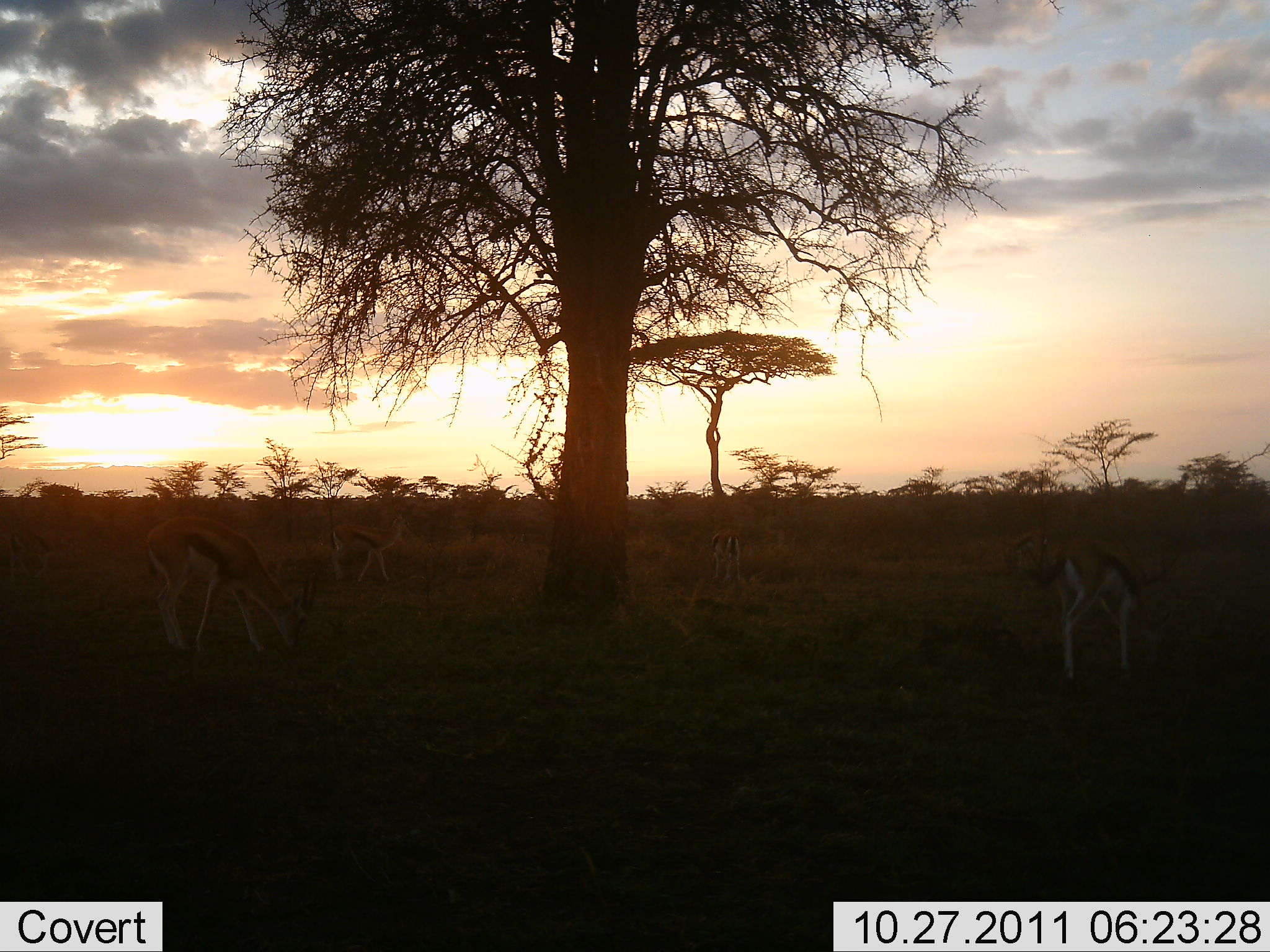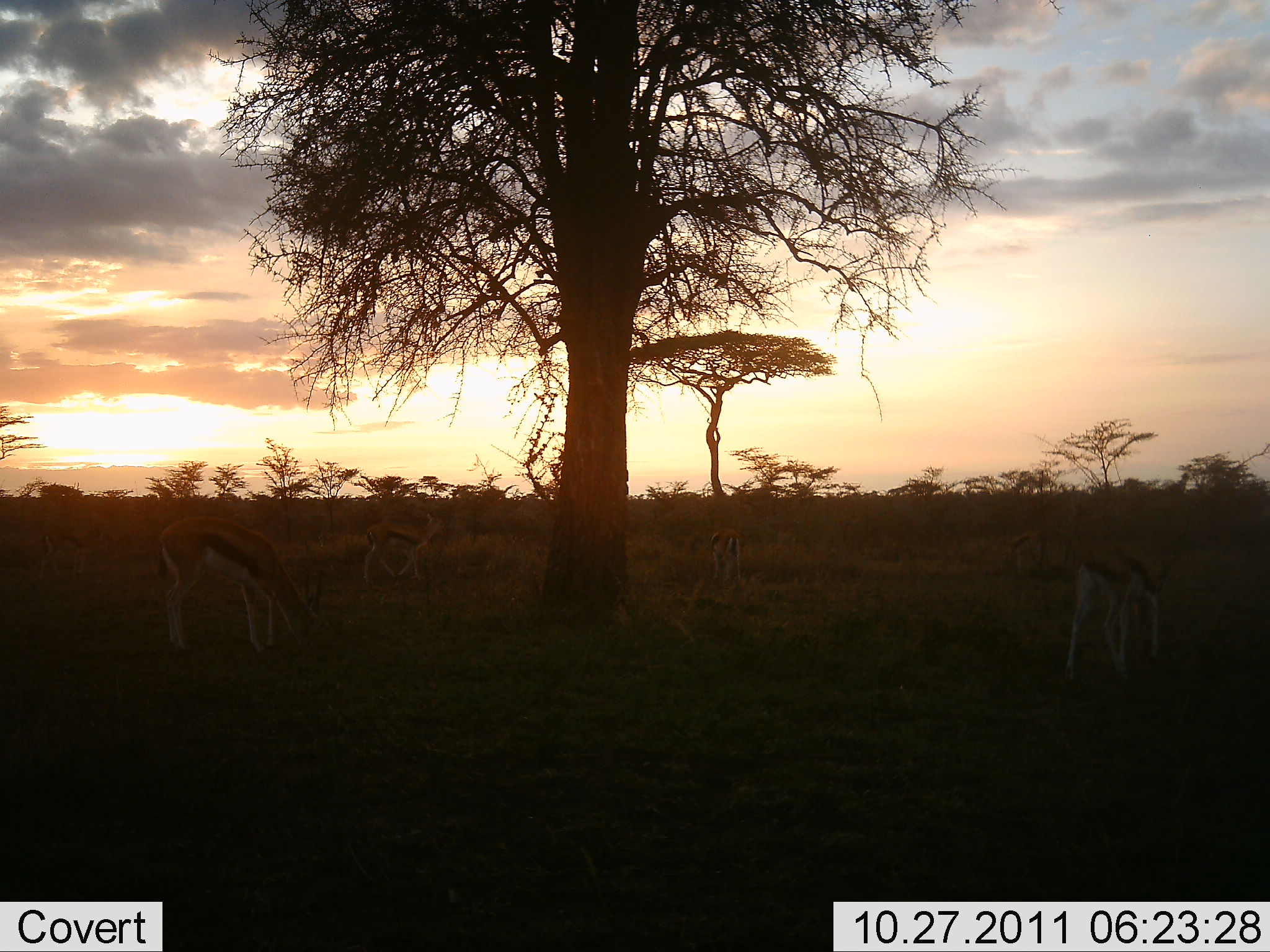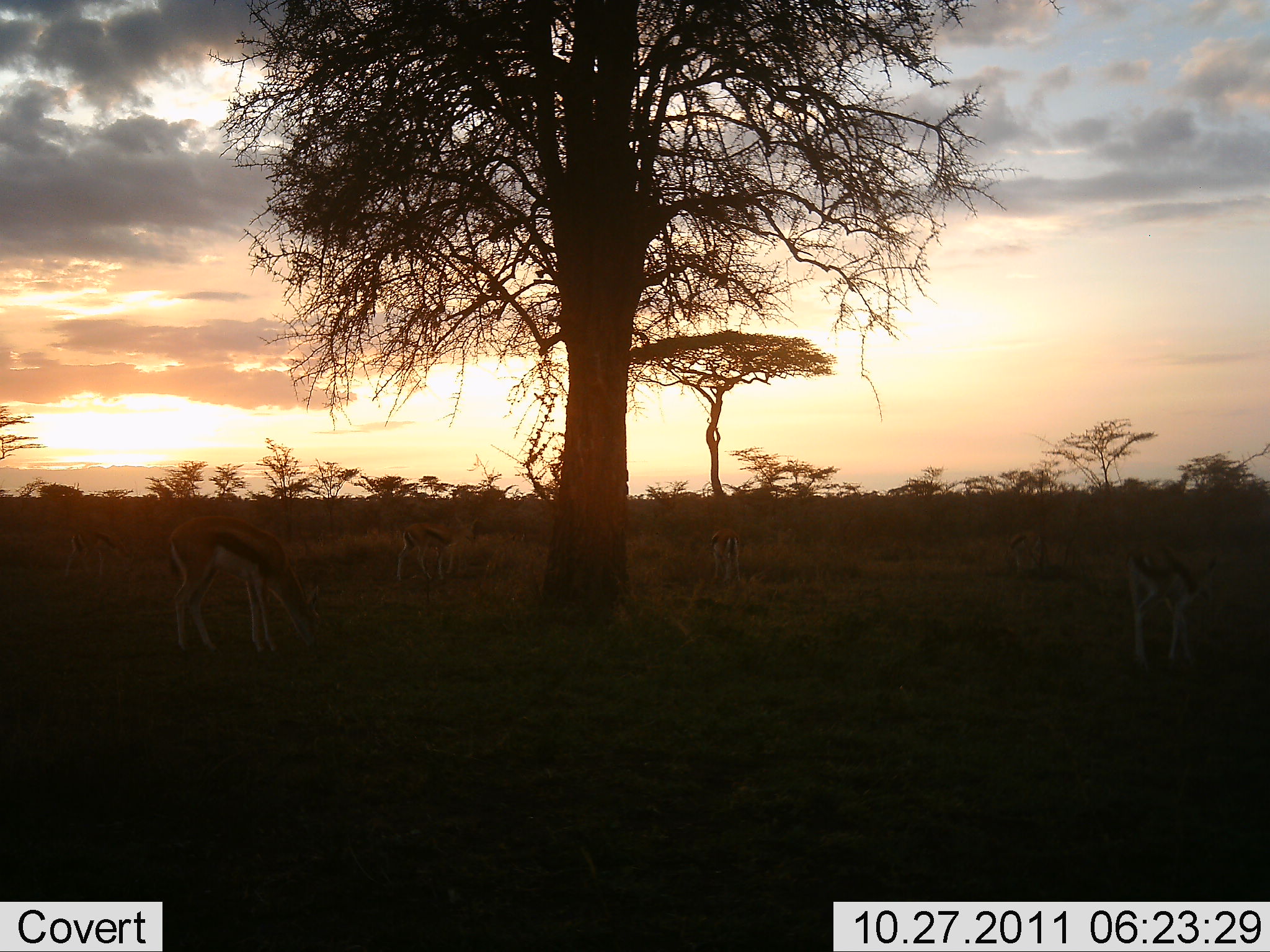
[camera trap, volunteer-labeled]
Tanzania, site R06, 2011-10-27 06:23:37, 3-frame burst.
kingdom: Animalia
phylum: Chordata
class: Mammalia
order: Artiodactyla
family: Bovidae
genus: Eudorcas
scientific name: Eudorcas thomsonii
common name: thomson's gazelle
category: gazellethomsons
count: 5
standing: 33%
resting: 0%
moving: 25%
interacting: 0%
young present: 0%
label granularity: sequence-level